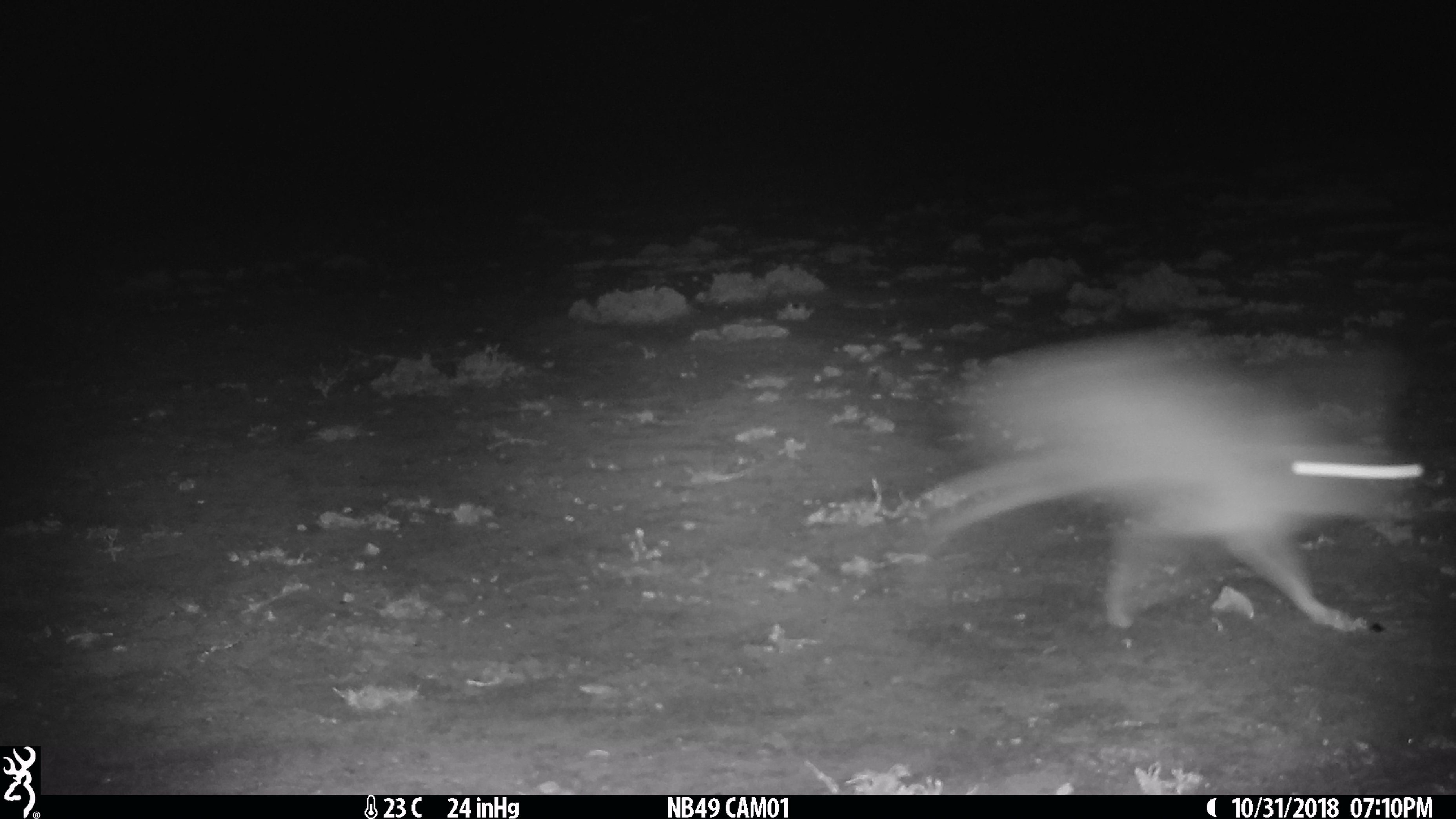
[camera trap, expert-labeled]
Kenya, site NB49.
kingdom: Animalia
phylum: Chordata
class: Mammalia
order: Lagomorpha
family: Leporidae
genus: Lepus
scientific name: Lepus capensis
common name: cape hare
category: hare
Hare (cape hare) (Lepus capensis).